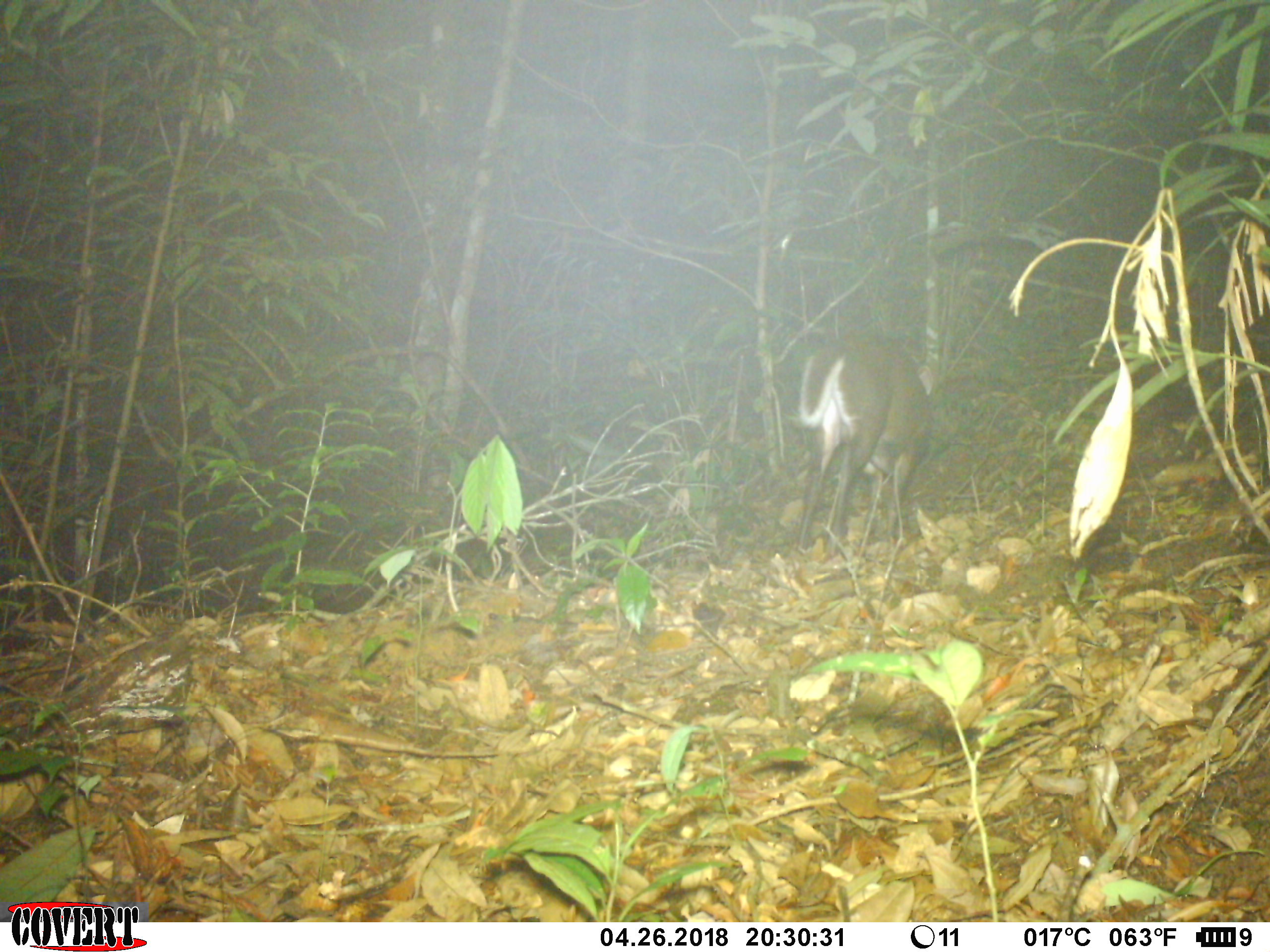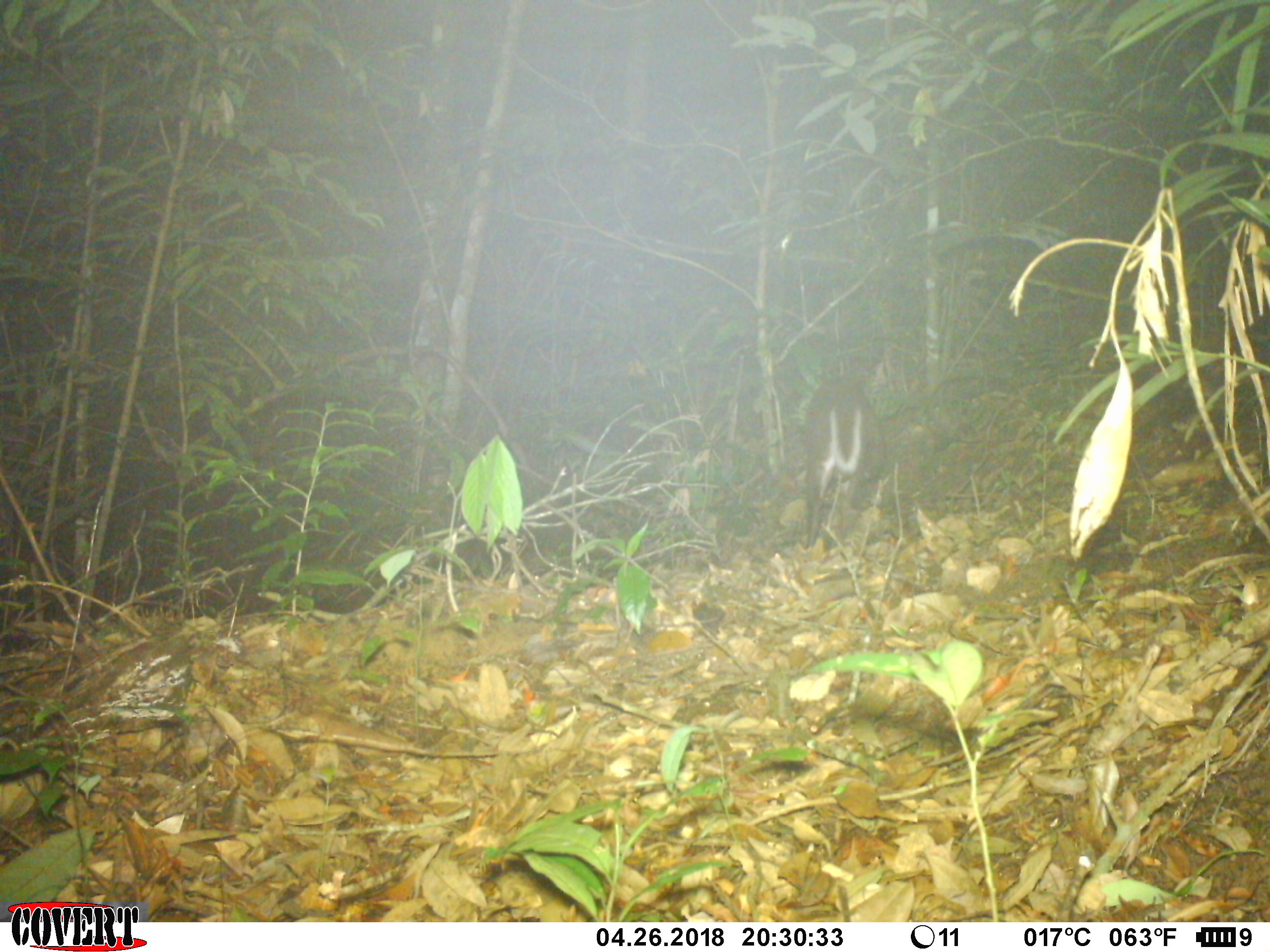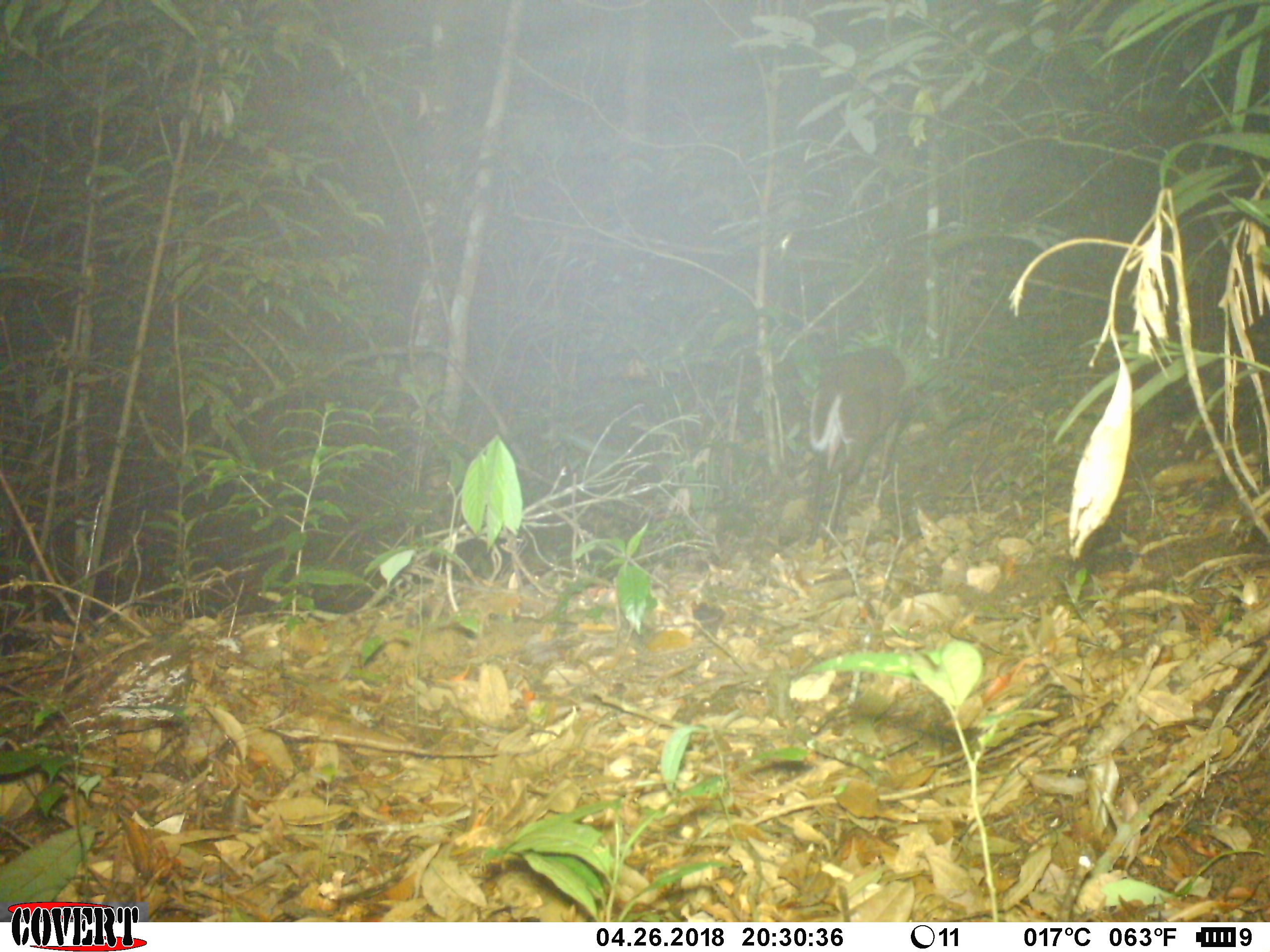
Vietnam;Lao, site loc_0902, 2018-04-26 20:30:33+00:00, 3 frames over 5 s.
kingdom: Animalia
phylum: Chordata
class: Mammalia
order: Artiodactyla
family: Cervidae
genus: Muntiacus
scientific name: Muntiacus rooseveltorum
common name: roosevelt's muntjac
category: roosevelts muntjac group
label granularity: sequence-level